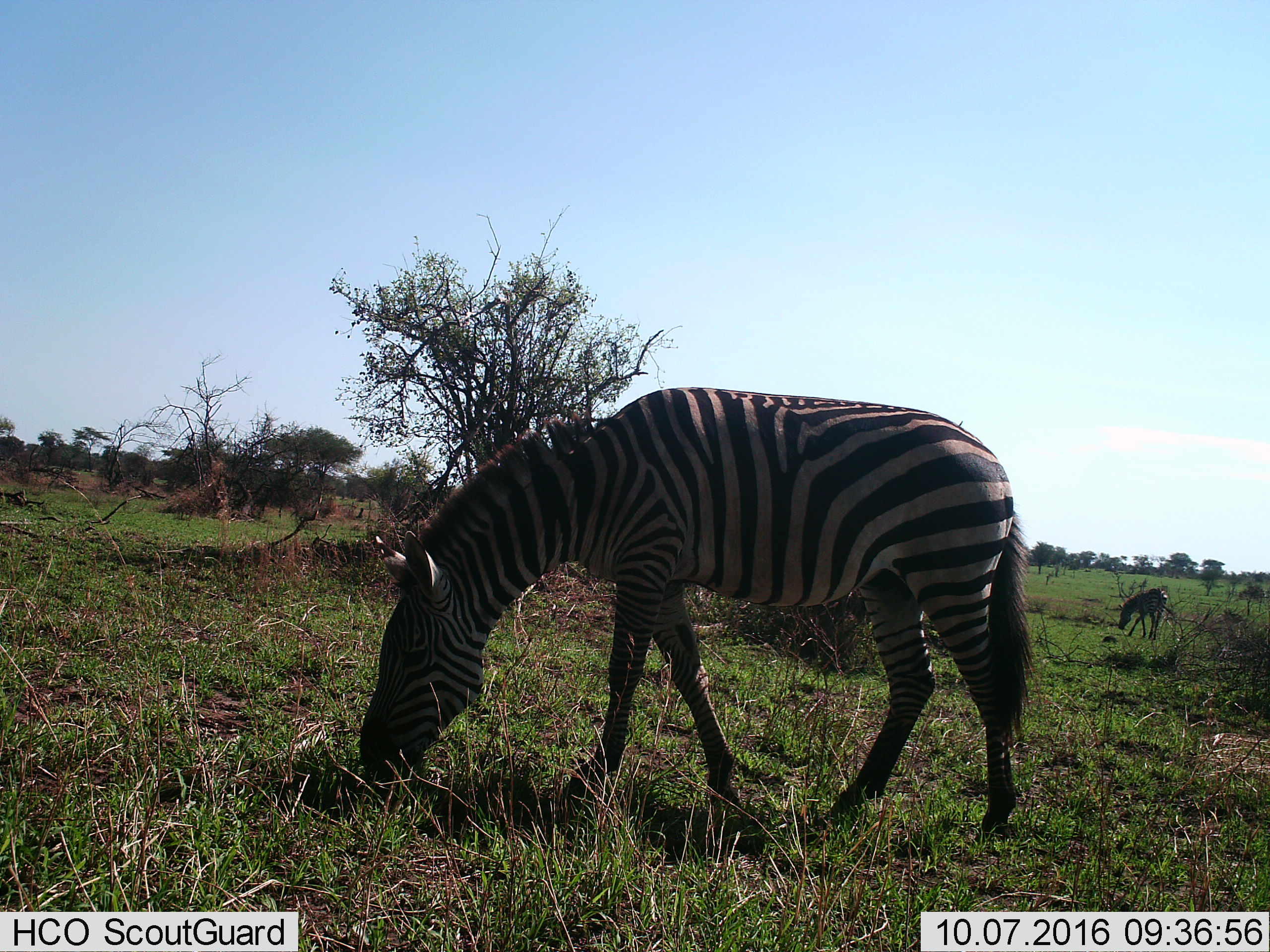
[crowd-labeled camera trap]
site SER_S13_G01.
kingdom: Animalia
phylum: Chordata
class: Mammalia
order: Perissodactyla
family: Equidae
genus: Equus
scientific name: Equus quagga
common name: plains zebra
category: zebraplains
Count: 2.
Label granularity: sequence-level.